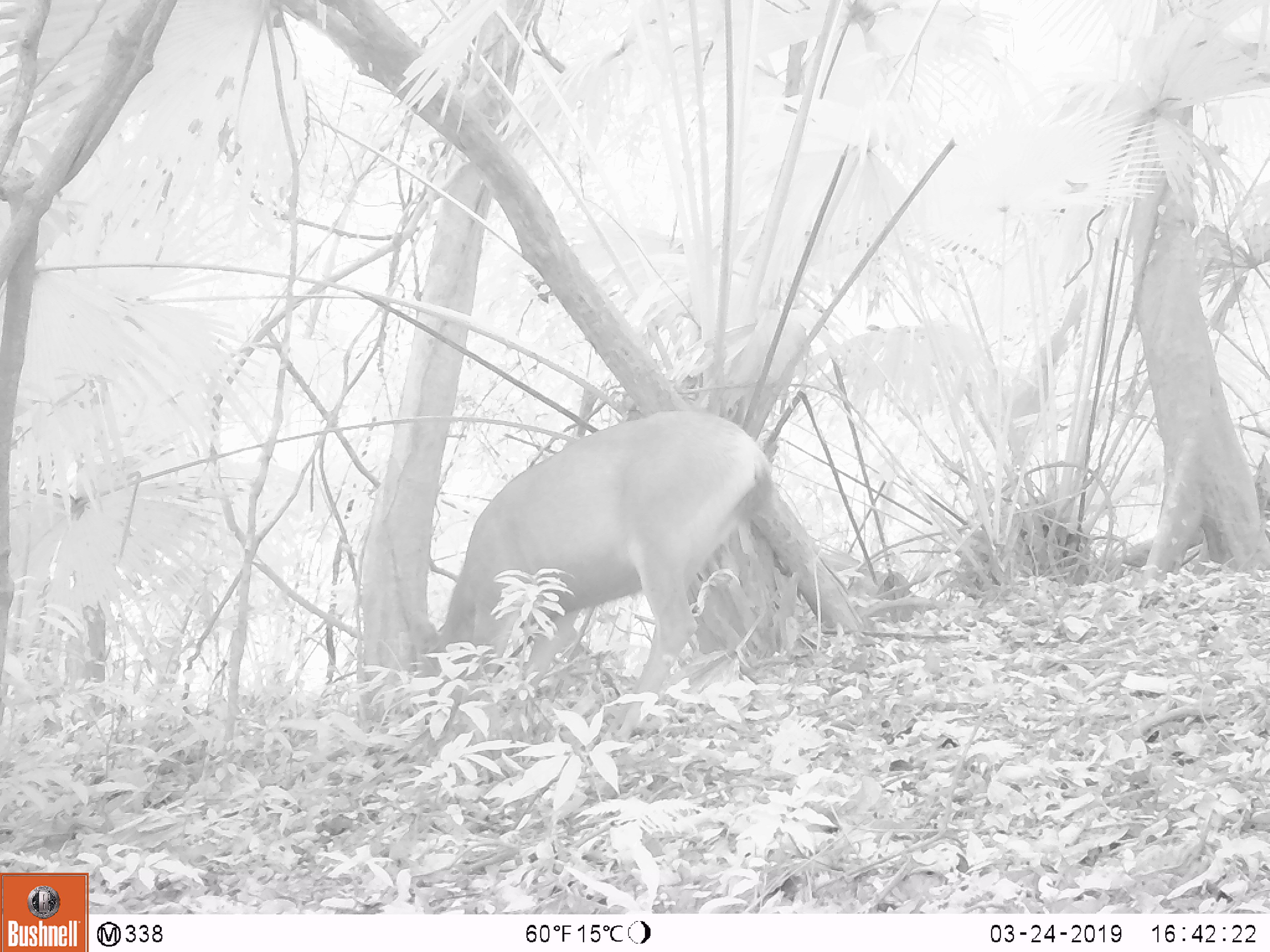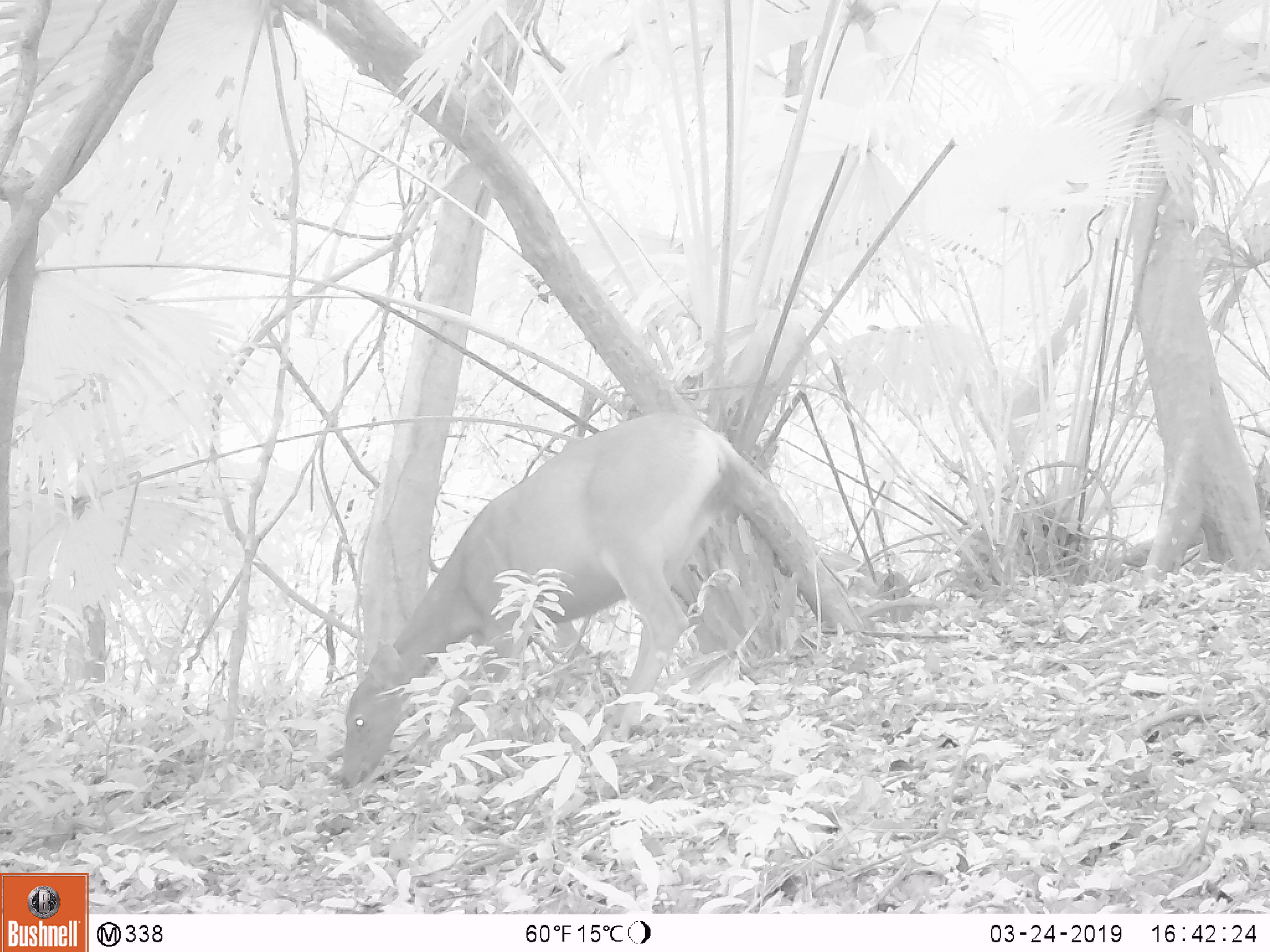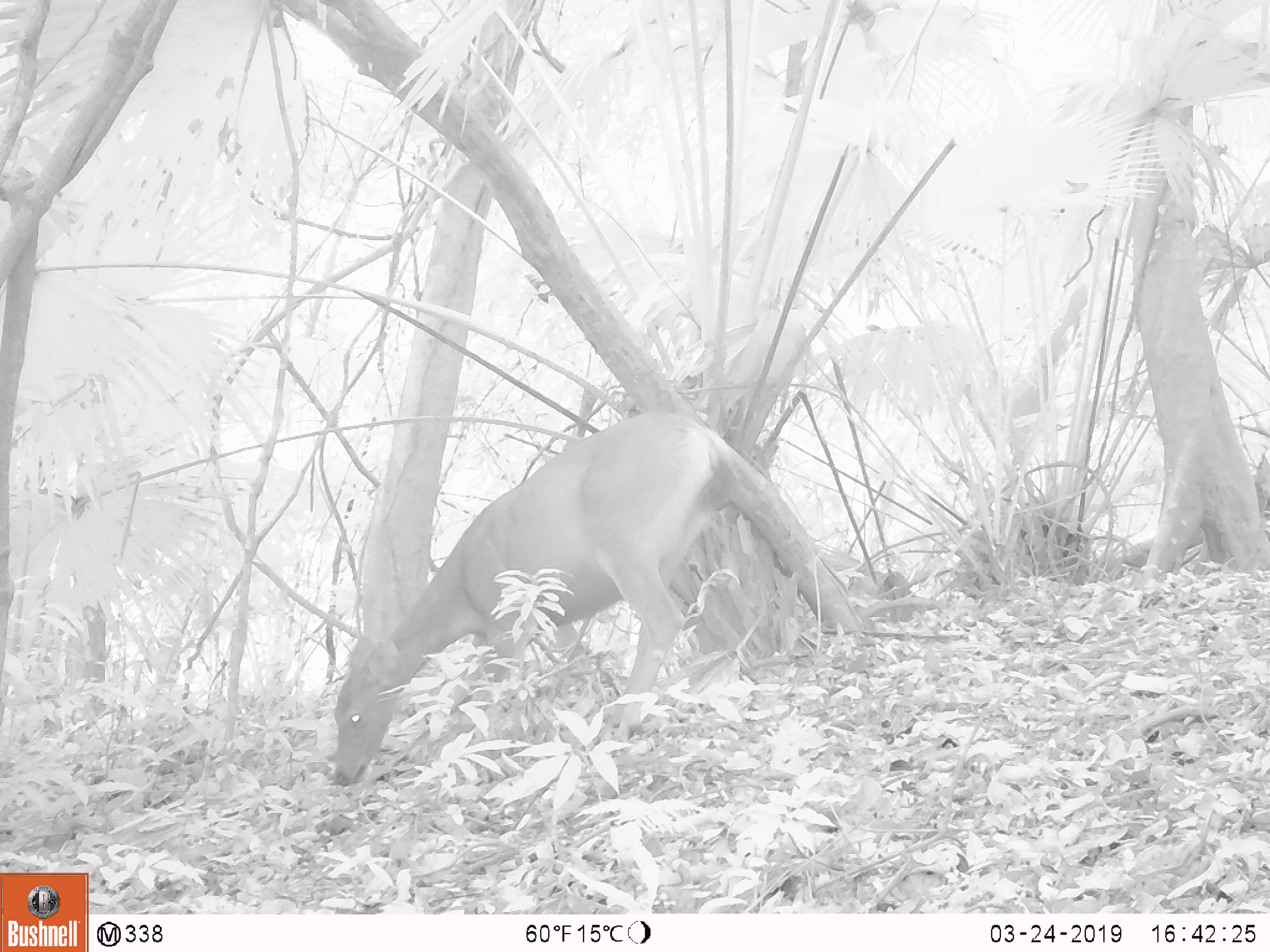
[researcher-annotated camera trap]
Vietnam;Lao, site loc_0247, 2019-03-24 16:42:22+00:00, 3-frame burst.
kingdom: Animalia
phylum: Chordata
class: Mammalia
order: Artiodactyla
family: Cervidae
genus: Rusa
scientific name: Rusa unicolor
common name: sambar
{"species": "sambar (Rusa unicolor)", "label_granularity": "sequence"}